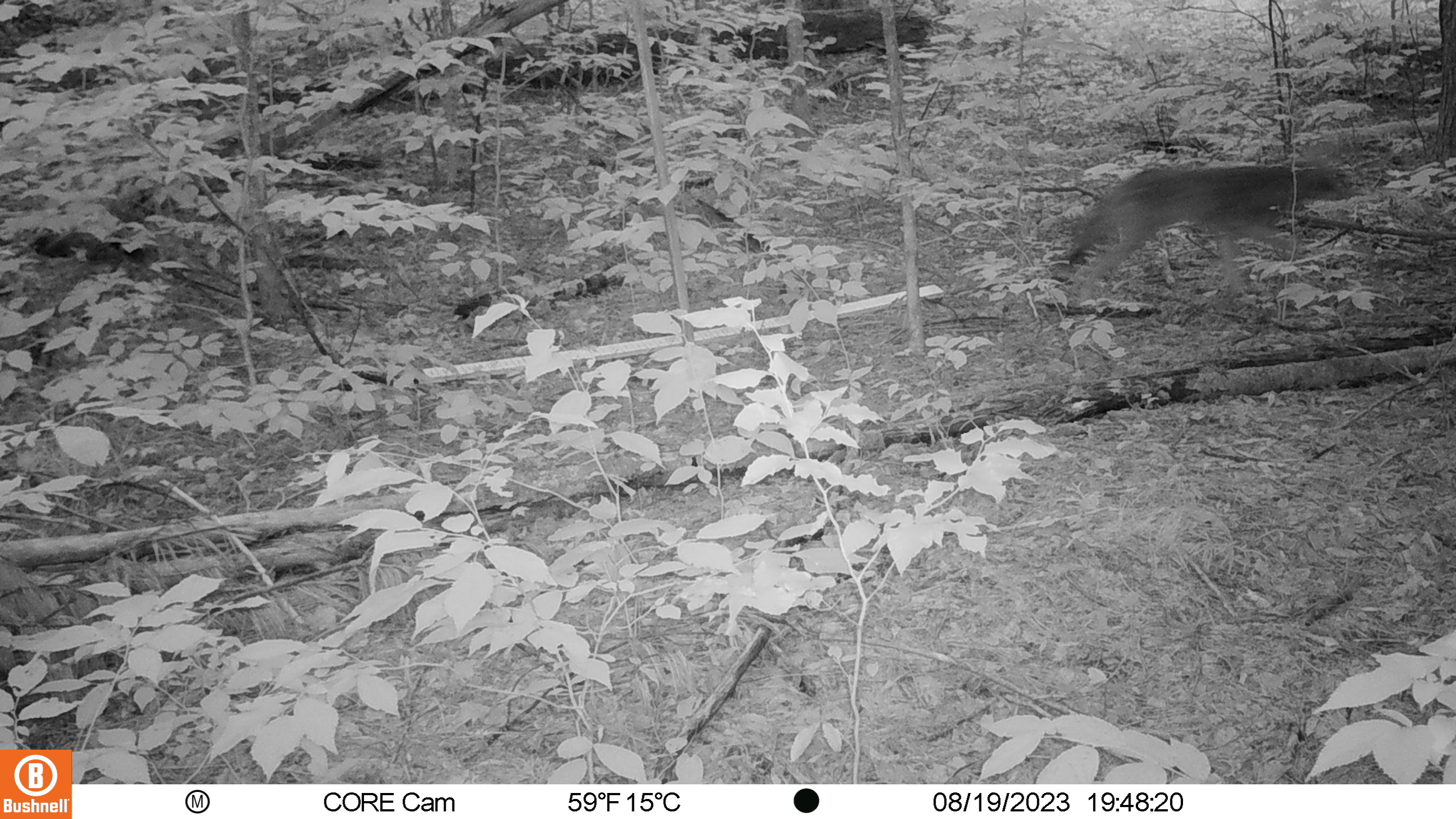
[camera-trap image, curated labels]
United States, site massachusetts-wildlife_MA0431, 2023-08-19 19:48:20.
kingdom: Animalia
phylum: Chordata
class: Mammalia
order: Carnivora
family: Canidae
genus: Canis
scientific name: Canis latrans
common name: coyote